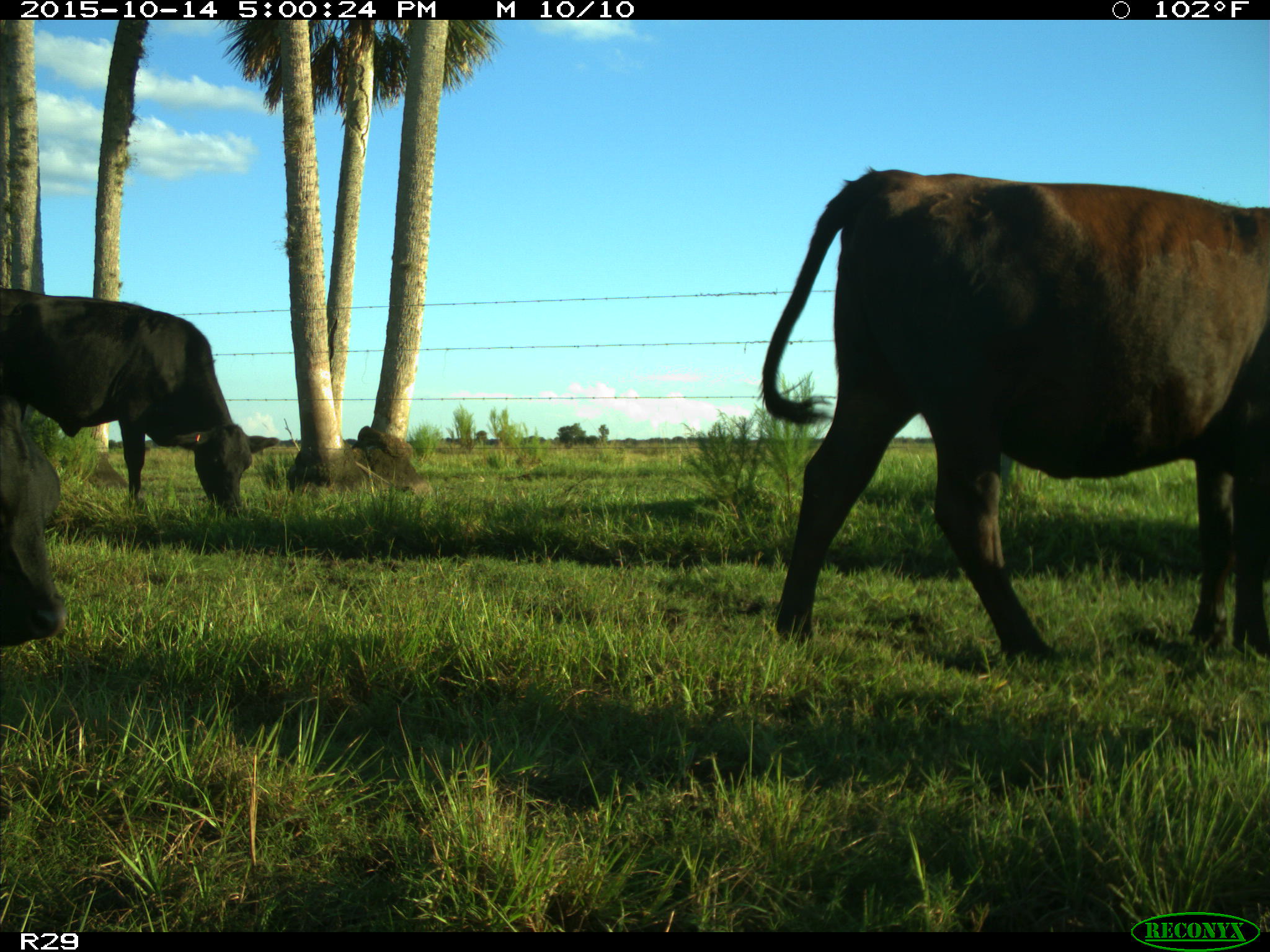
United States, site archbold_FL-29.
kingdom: Animalia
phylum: Chordata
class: Mammalia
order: Artiodactyla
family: Bovidae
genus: Bos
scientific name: Bos taurus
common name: domestic cow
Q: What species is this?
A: Bos taurus (domestic cow).